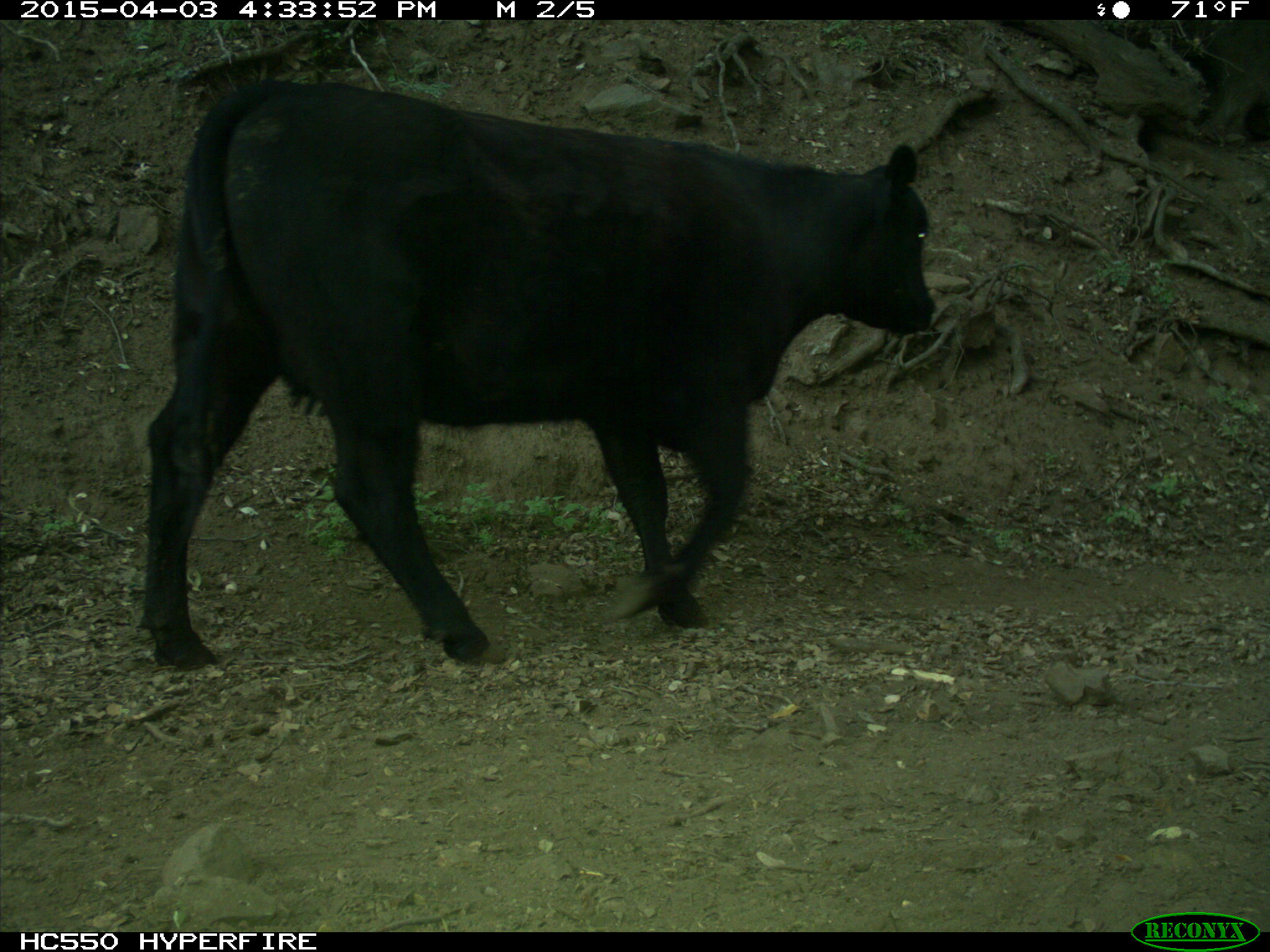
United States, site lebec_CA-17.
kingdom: Animalia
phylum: Chordata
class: Mammalia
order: Artiodactyla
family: Bovidae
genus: Bos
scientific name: Bos taurus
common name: domestic cow